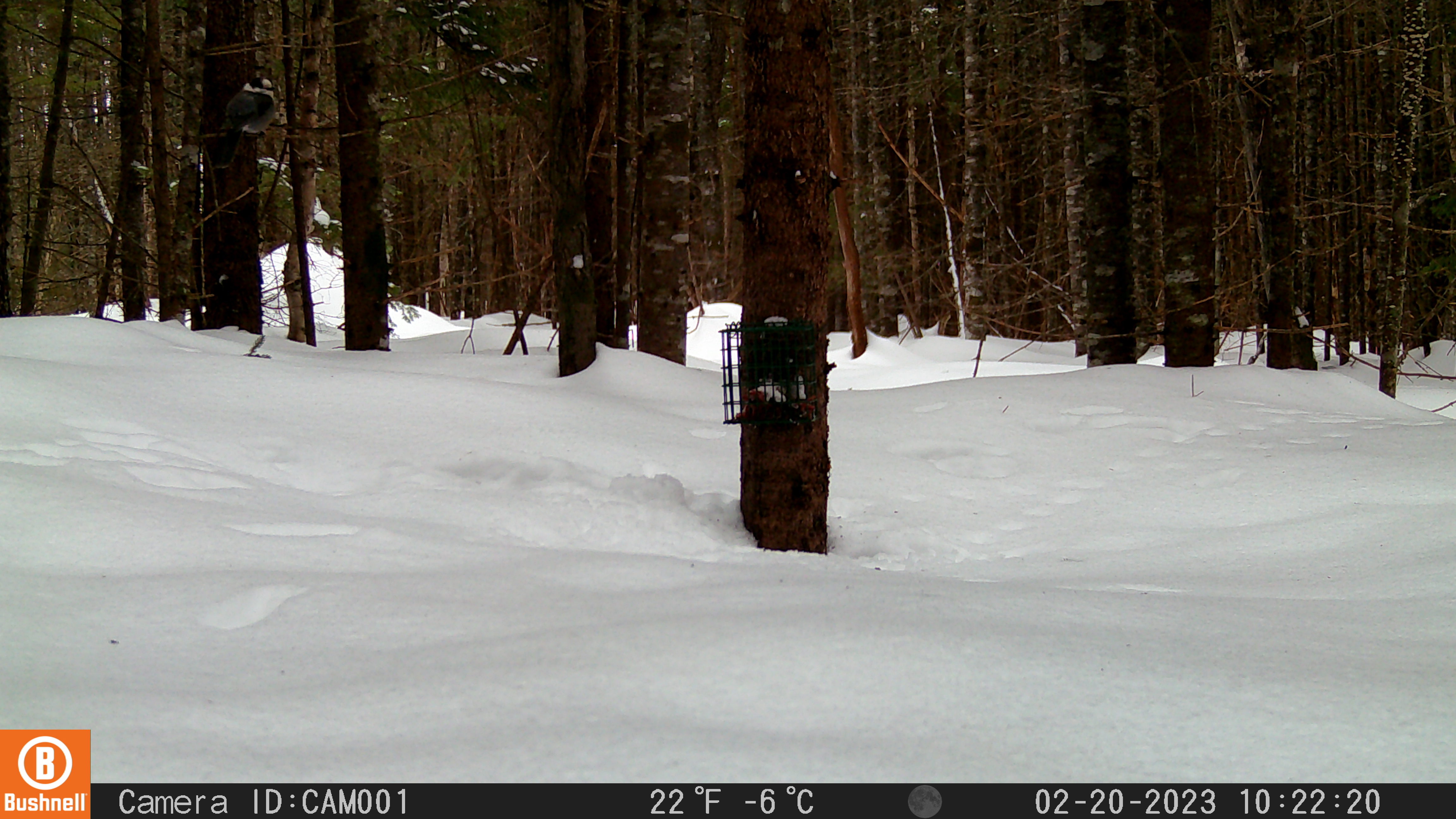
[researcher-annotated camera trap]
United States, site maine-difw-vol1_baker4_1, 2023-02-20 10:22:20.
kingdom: Animalia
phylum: Chordata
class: Aves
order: Passeriformes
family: Corvidae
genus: Perisoreus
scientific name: Perisoreus canadensis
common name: canada jay